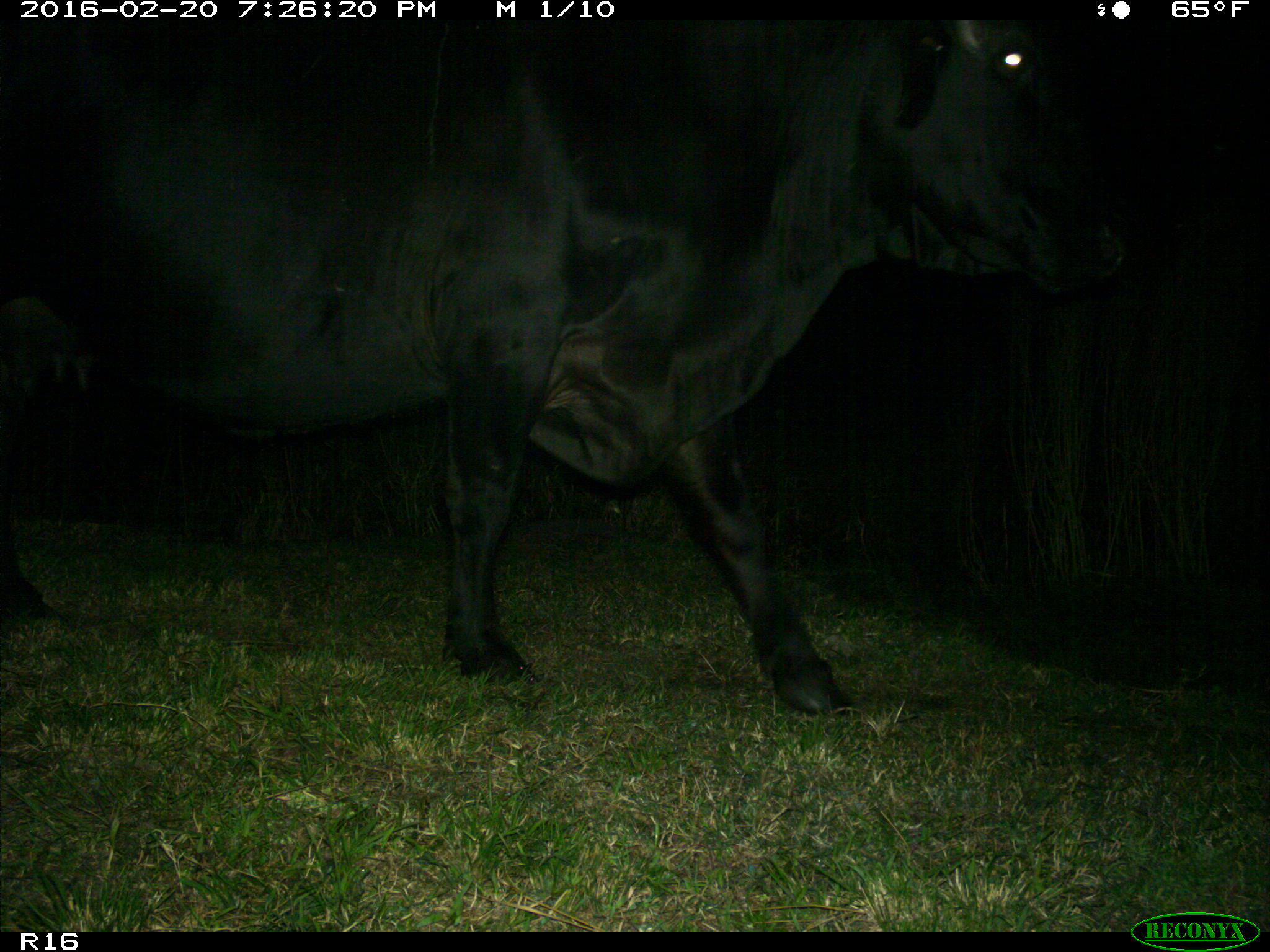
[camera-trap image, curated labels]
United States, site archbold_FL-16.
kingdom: Animalia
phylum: Chordata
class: Mammalia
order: Artiodactyla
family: Bovidae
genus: Bos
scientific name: Bos taurus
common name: domestic cow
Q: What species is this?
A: Bos taurus (domestic cow).